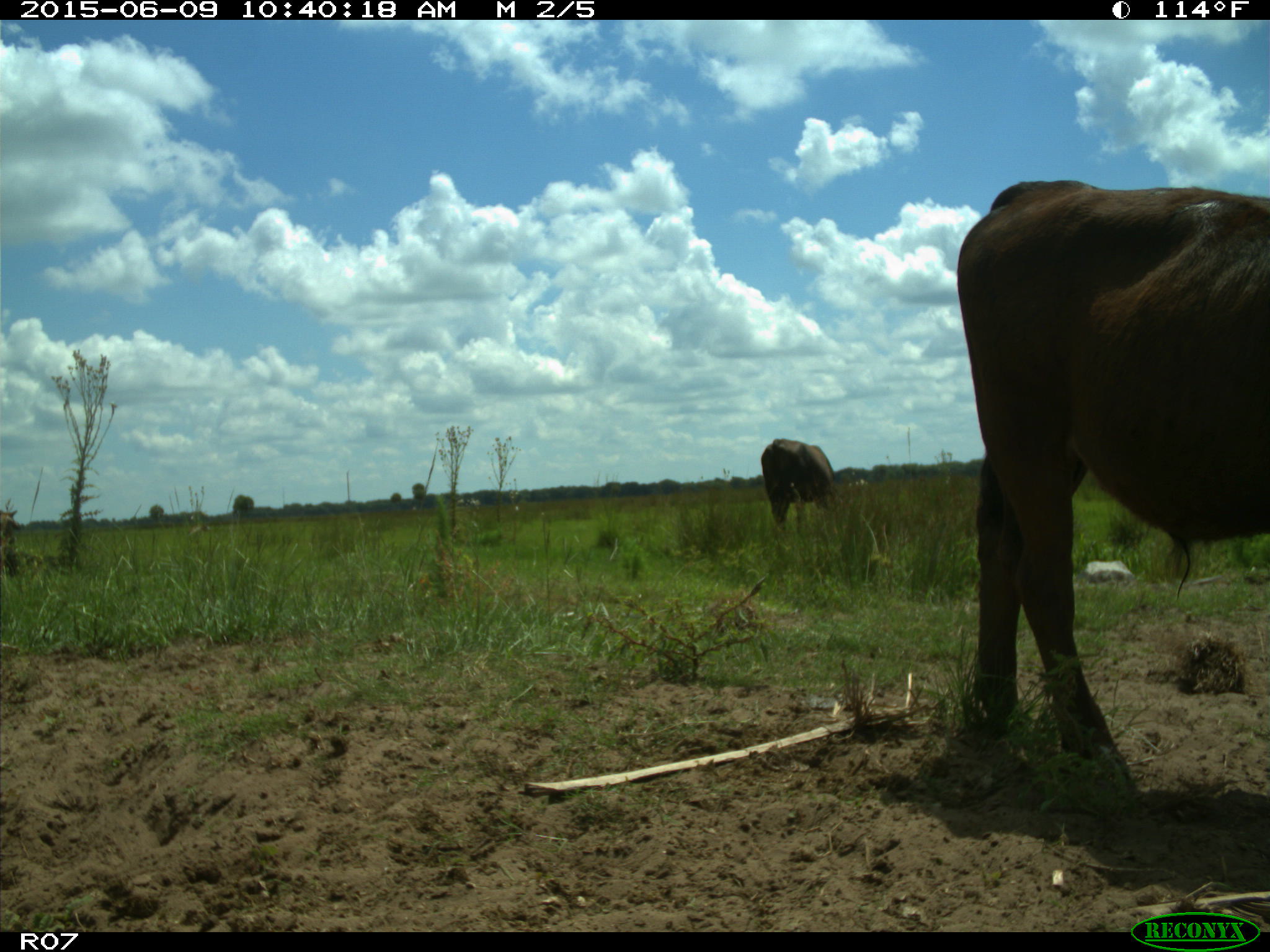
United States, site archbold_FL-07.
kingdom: Animalia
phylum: Chordata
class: Mammalia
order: Artiodactyla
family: Bovidae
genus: Bos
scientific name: Bos taurus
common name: domestic cow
Bos taurus (domestic cow).